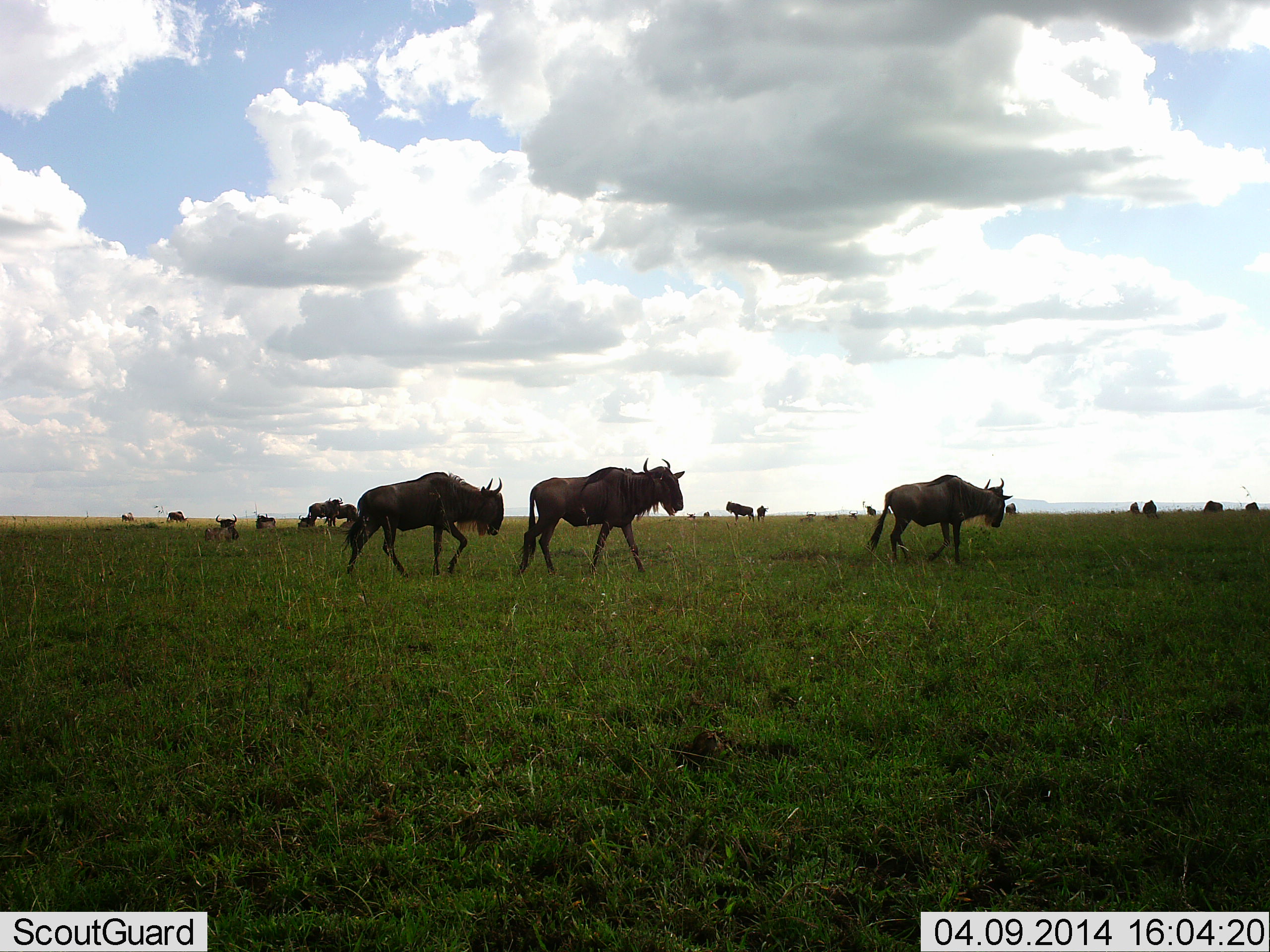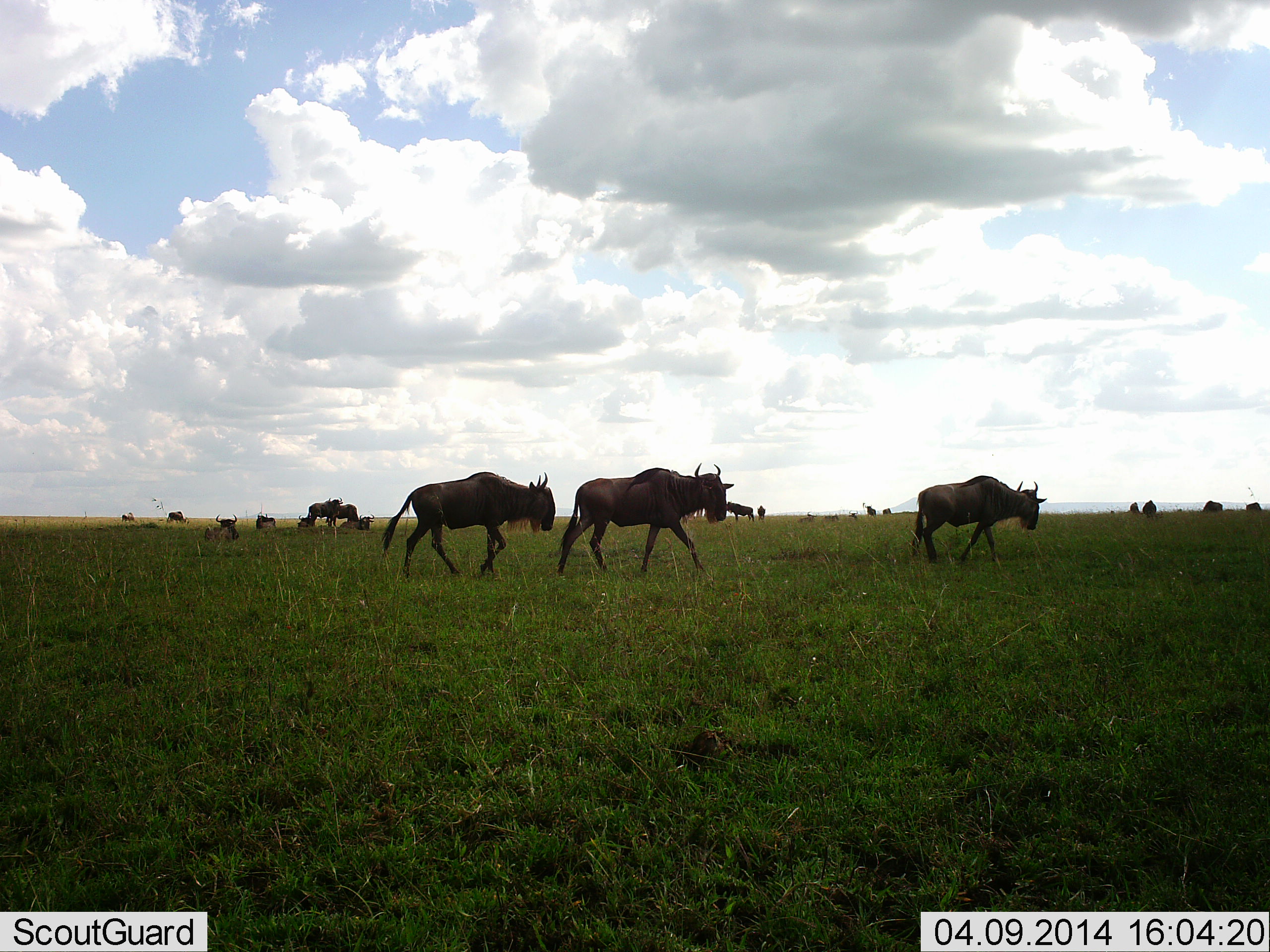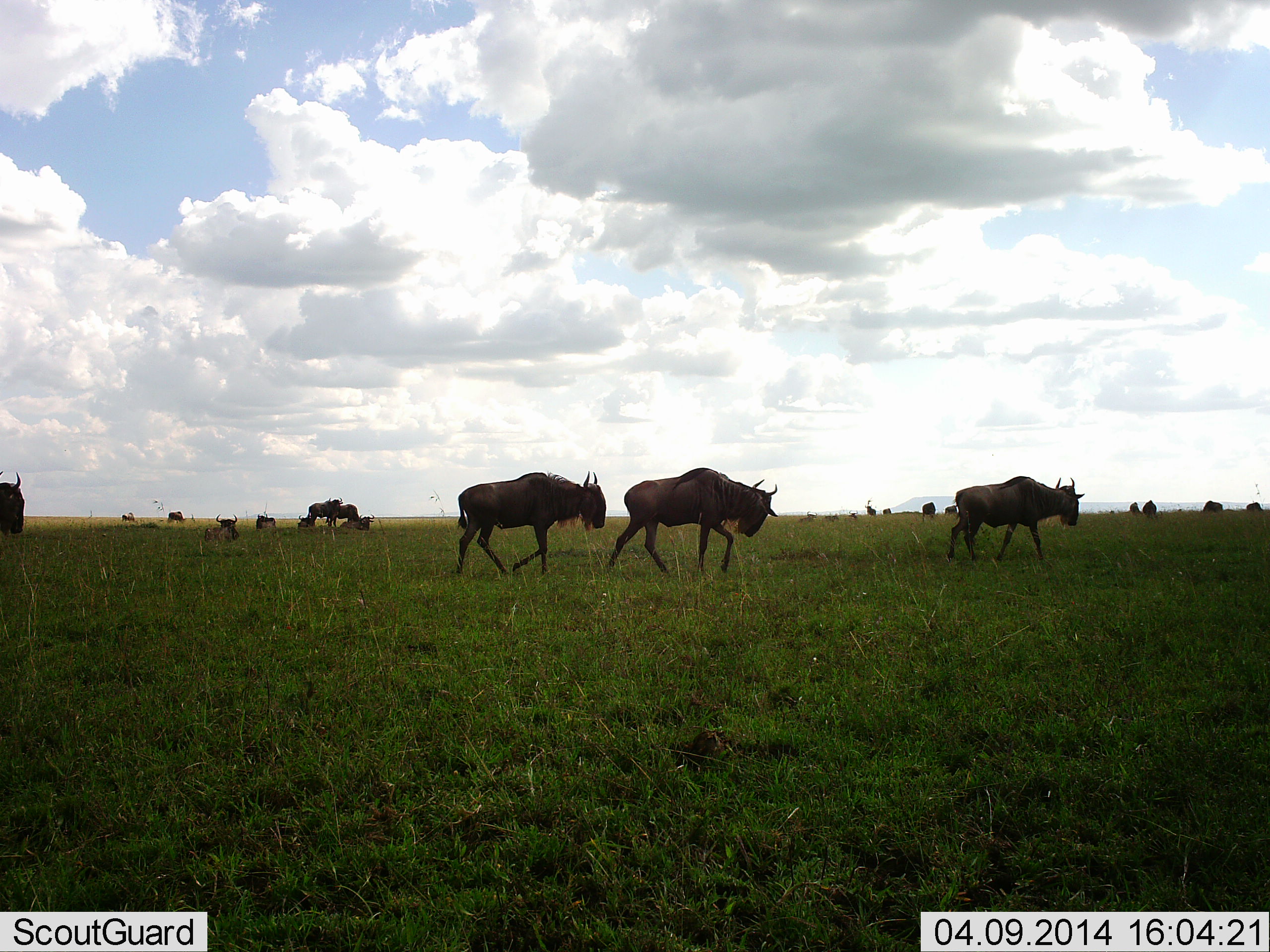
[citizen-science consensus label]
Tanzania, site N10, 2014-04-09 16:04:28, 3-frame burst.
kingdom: Animalia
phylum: Chordata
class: Mammalia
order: Artiodactyla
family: Bovidae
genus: Connochaetes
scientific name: Connochaetes taurinus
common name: blue wildebeest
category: wildebeest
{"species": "wildebeest (blue wildebeest) (Connochaetes taurinus)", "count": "11-50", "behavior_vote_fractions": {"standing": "60%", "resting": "40%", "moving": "100%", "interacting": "0%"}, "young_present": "0%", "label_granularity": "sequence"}